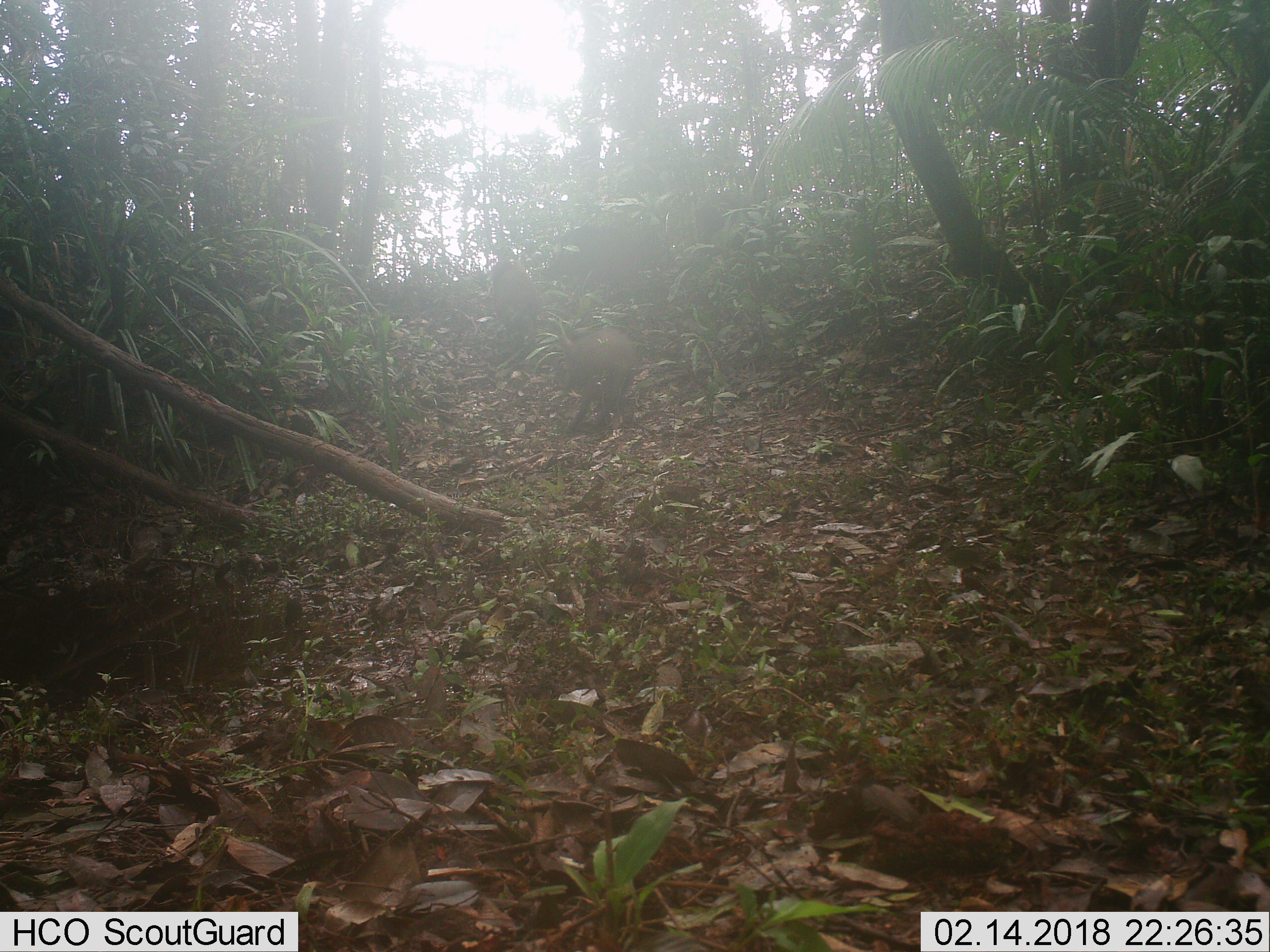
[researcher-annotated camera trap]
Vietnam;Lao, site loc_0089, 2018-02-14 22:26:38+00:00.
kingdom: Animalia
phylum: Chordata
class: Mammalia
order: Artiodactyla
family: Suidae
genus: Sus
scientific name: Sus scrofa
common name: eurasian wild pig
Eurasian wild pig (Sus scrofa). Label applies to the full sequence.